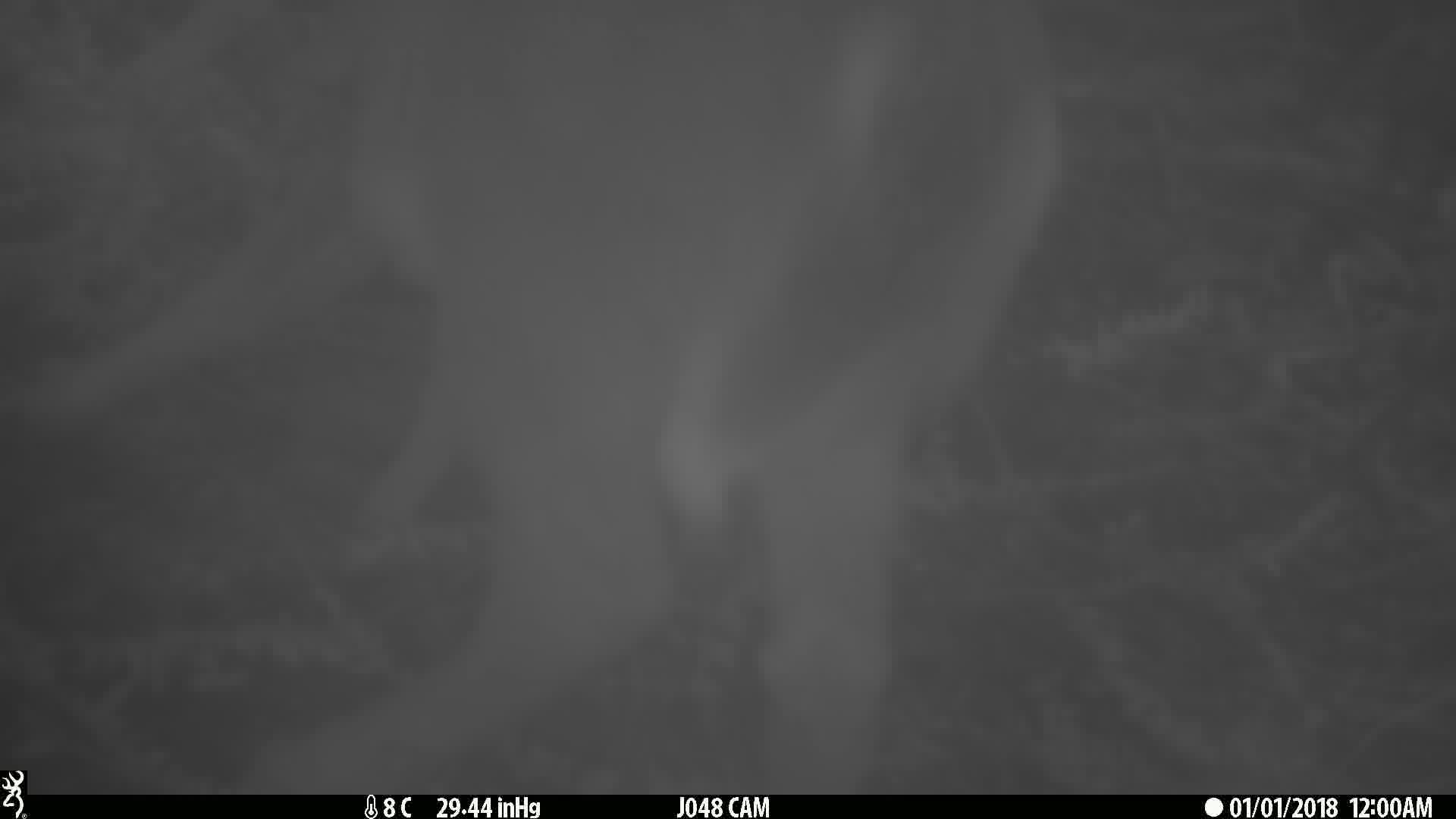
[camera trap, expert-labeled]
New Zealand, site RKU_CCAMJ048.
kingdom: Animalia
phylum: Chordata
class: Mammalia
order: Artiodactyla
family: Cervidae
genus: Odocoileus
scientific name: Odocoileus virginianus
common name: white-tailed deer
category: white tailed deer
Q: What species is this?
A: White tailed deer (white-tailed deer) (Odocoileus virginianus).